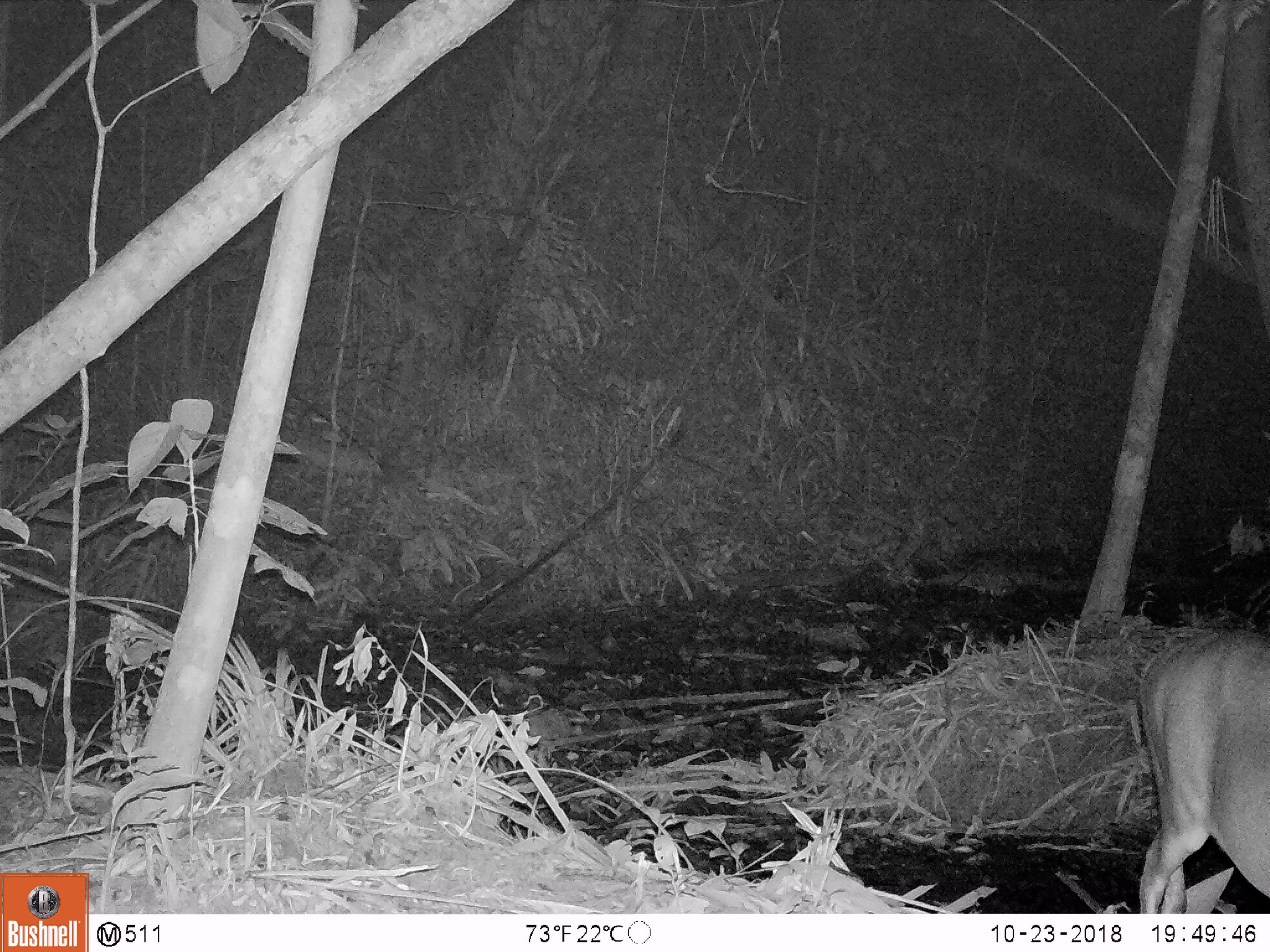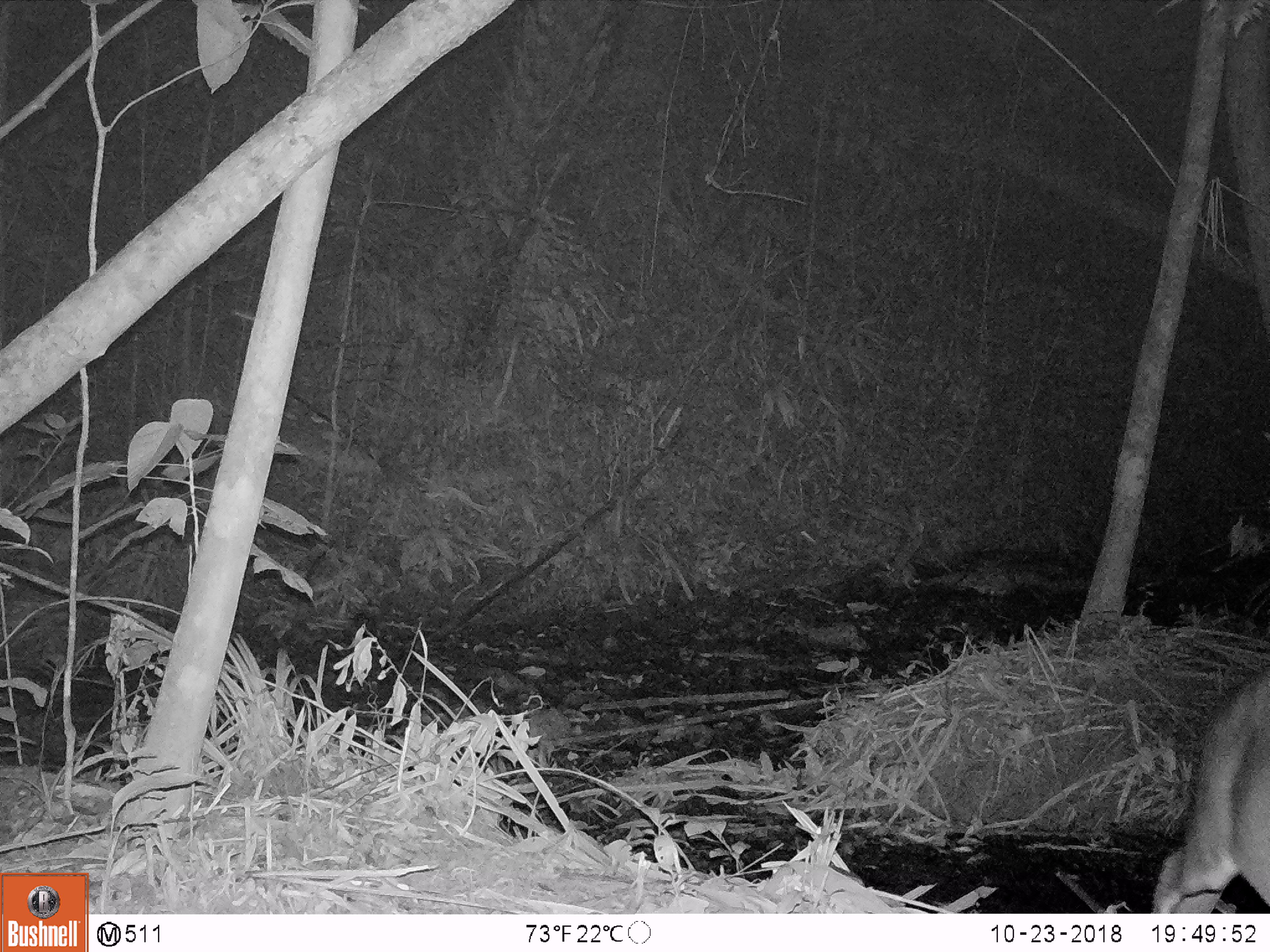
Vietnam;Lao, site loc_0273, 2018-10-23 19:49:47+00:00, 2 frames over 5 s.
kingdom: Animalia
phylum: Chordata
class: Mammalia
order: Artiodactyla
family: Cervidae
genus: Muntiacus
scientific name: Muntiacus vuquangensis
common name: large-antlered muntjac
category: large antlered muntjac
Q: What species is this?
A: Large antlered muntjac (large-antlered muntjac) (Muntiacus vuquangensis).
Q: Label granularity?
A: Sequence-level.